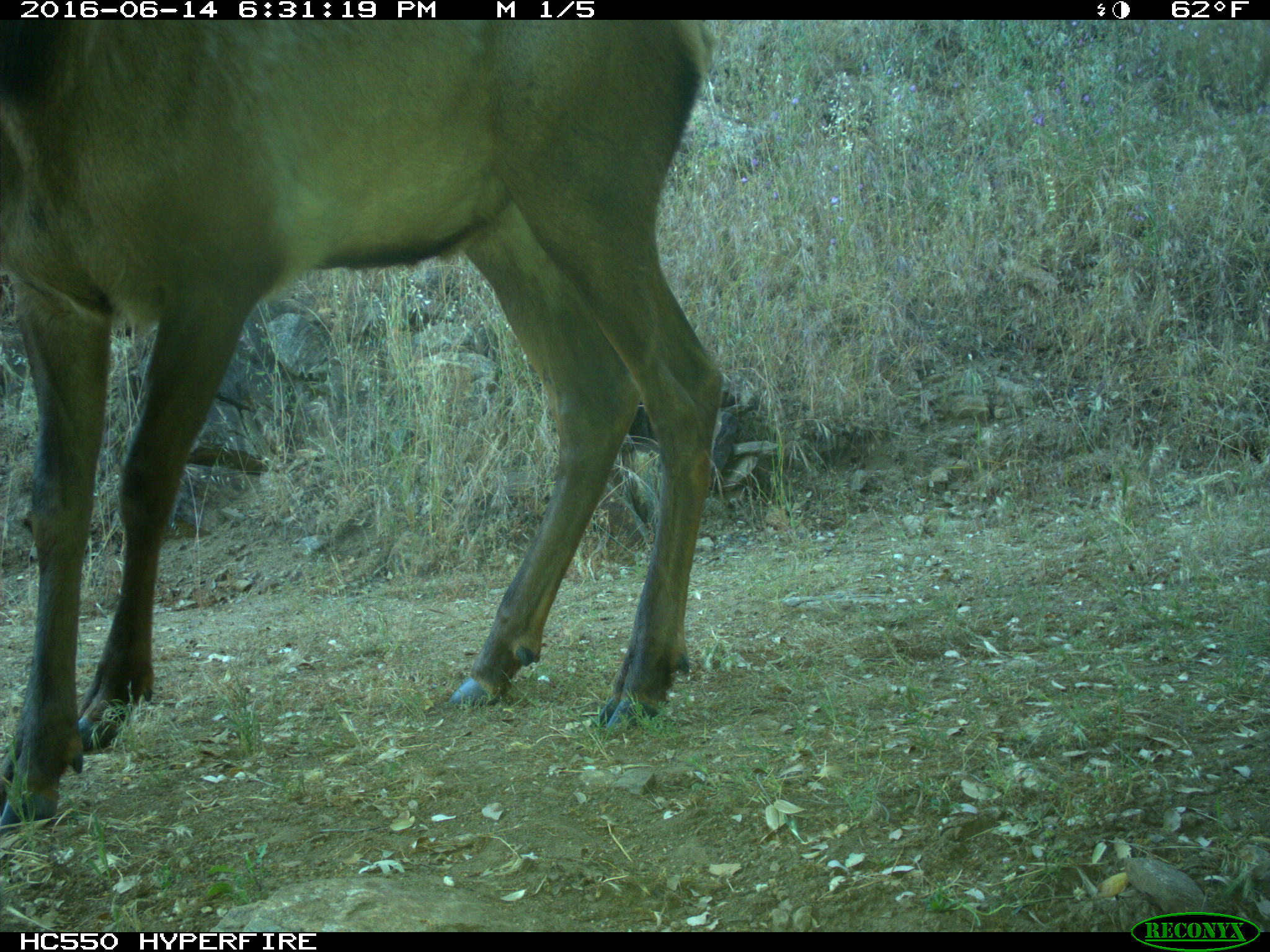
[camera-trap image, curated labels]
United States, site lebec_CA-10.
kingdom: Animalia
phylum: Chordata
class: Mammalia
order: Artiodactyla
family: Cervidae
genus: Cervus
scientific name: Cervus canadensis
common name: elk